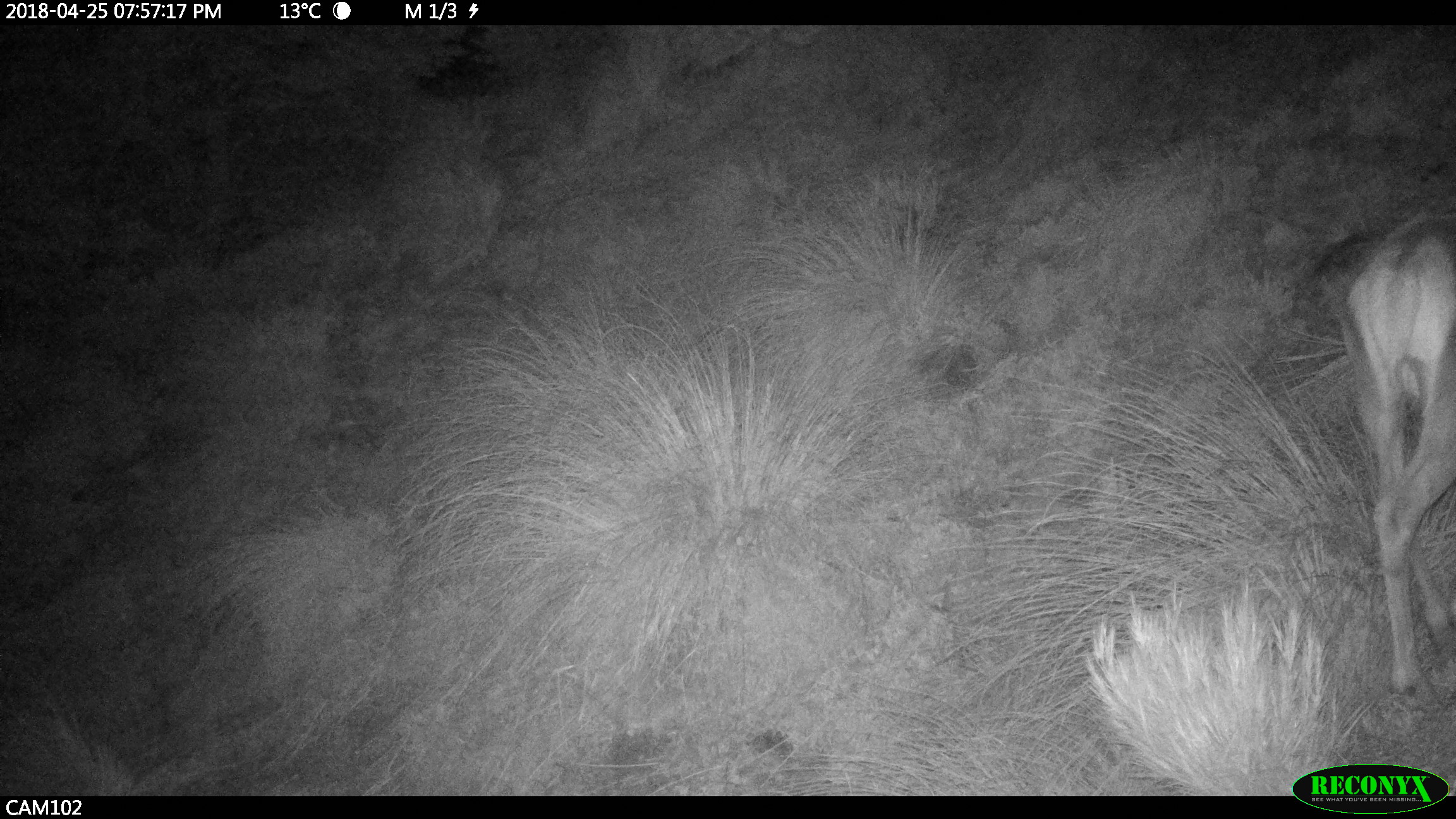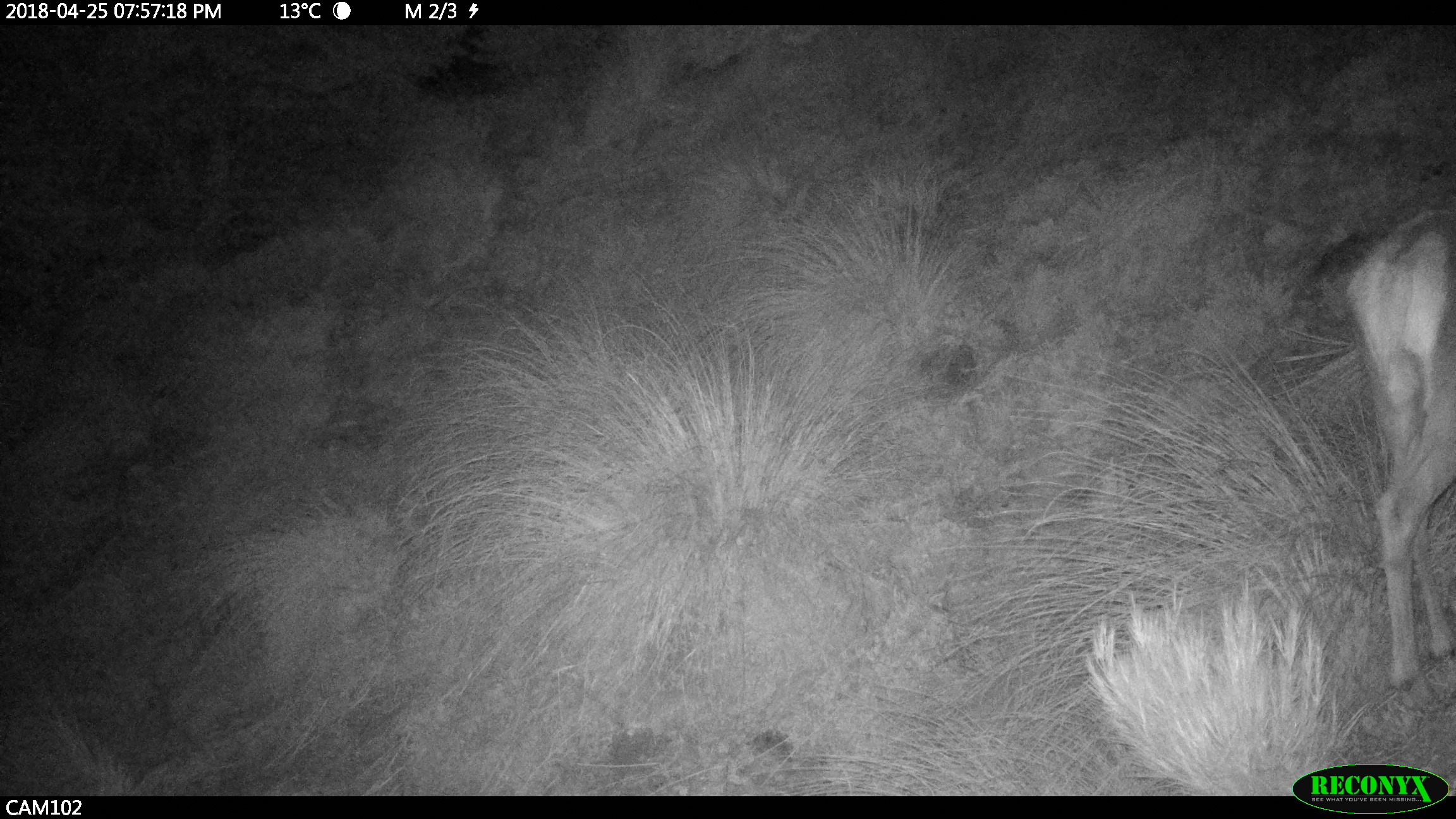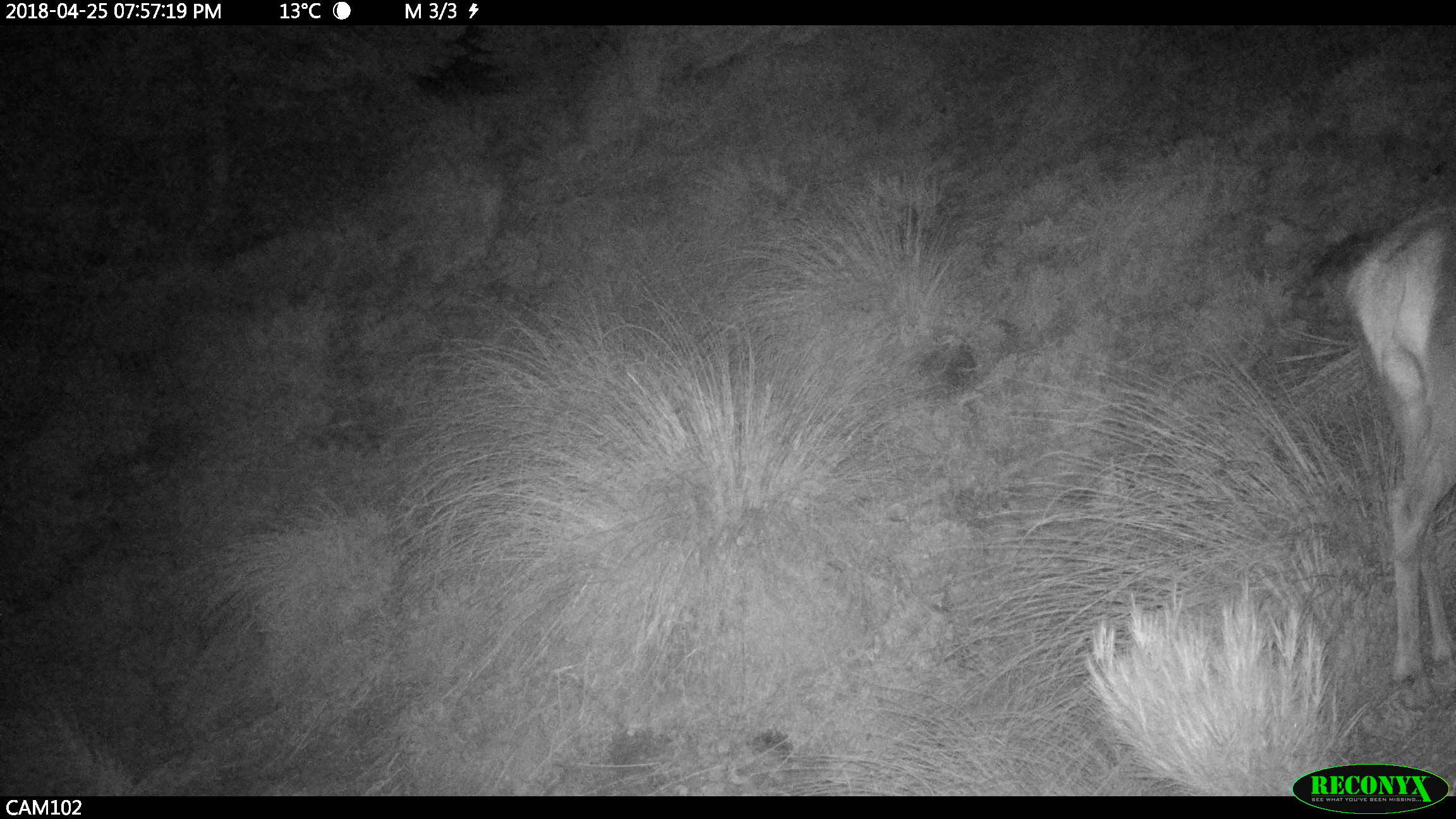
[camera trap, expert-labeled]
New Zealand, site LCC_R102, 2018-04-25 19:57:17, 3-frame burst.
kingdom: Animalia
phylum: Chordata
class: Mammalia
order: Artiodactyla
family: Cervidae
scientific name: Cervidae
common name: deer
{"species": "deer (Cervidae)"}